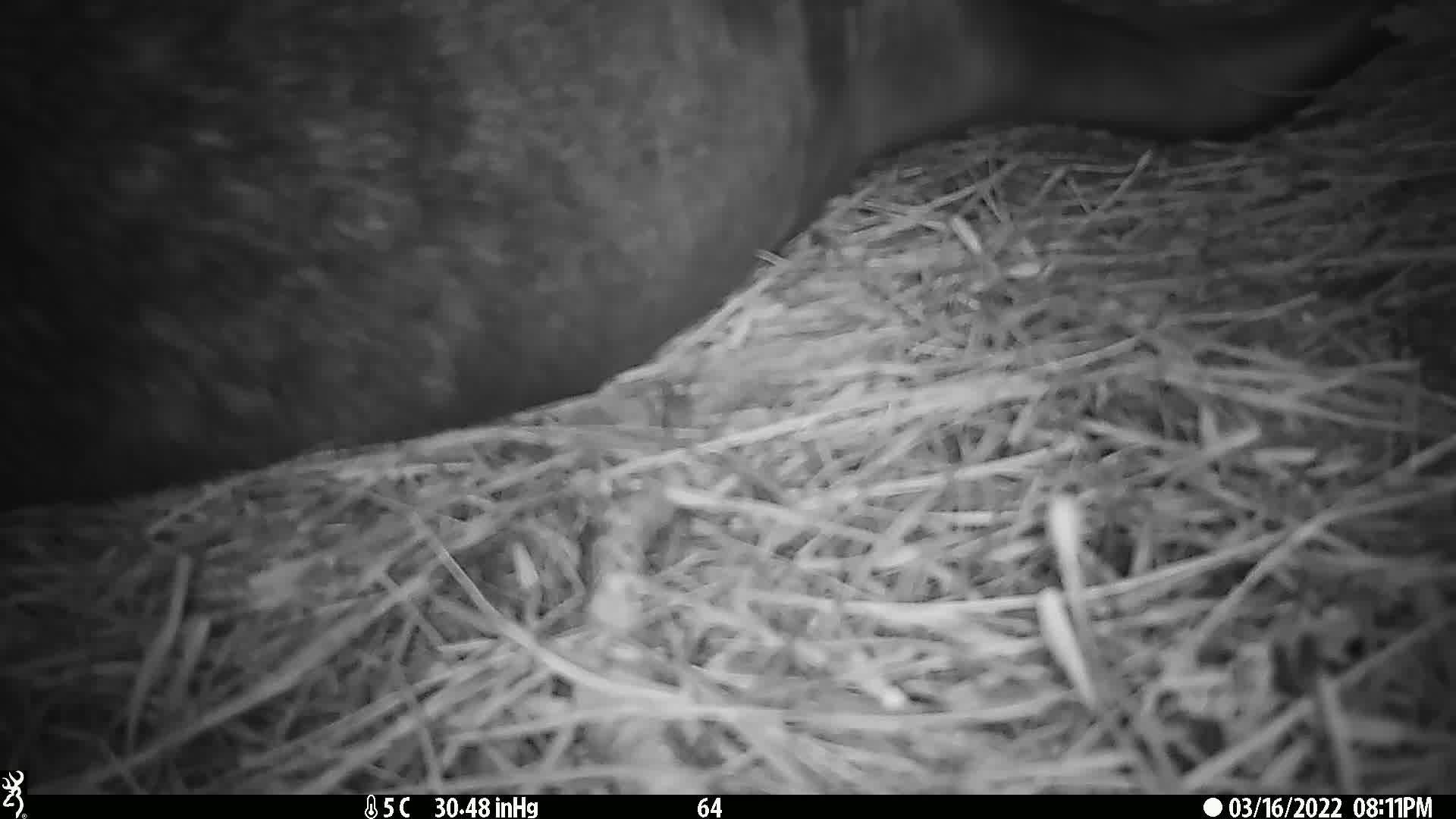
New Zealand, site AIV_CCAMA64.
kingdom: Animalia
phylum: Chordata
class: Mammalia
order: Carnivora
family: Otariidae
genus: Phocarctos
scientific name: Phocarctos hookeri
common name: new zealand sea lion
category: sealion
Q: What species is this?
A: Sealion (new zealand sea lion) (Phocarctos hookeri).